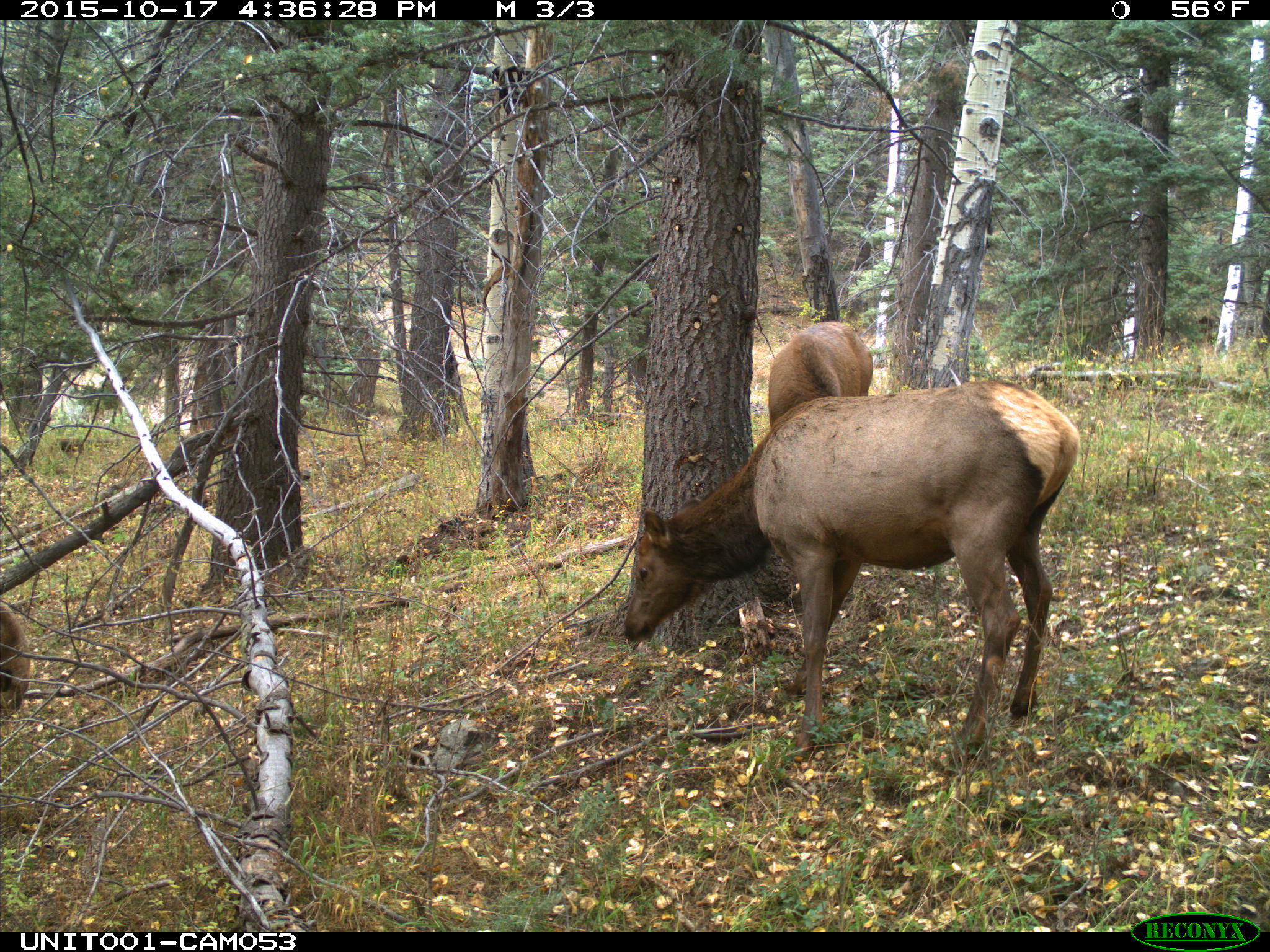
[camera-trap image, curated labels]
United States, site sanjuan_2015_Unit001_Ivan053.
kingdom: Animalia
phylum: Chordata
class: Mammalia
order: Artiodactyla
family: Cervidae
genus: Cervus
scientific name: Cervus elaphus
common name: red deer